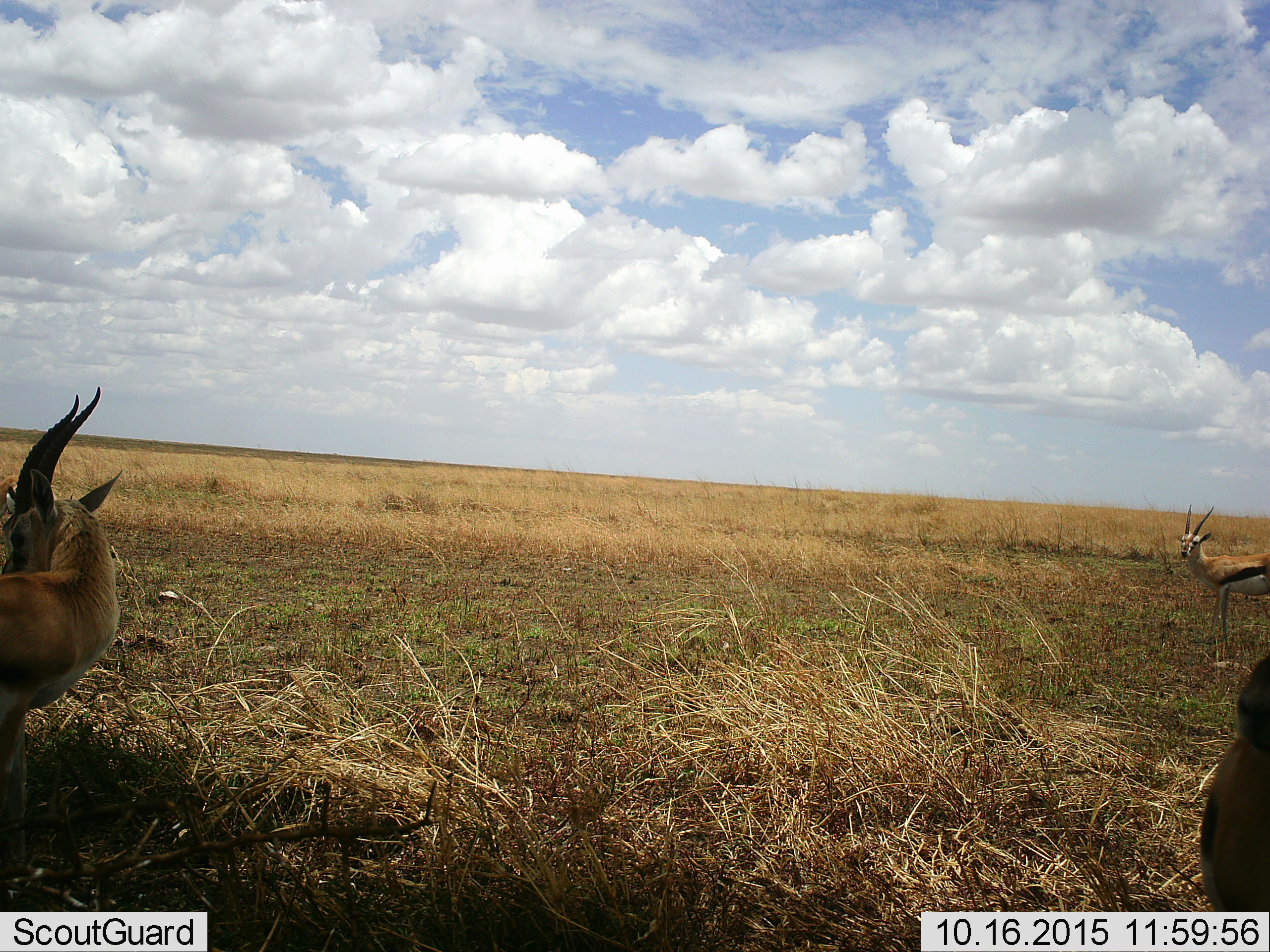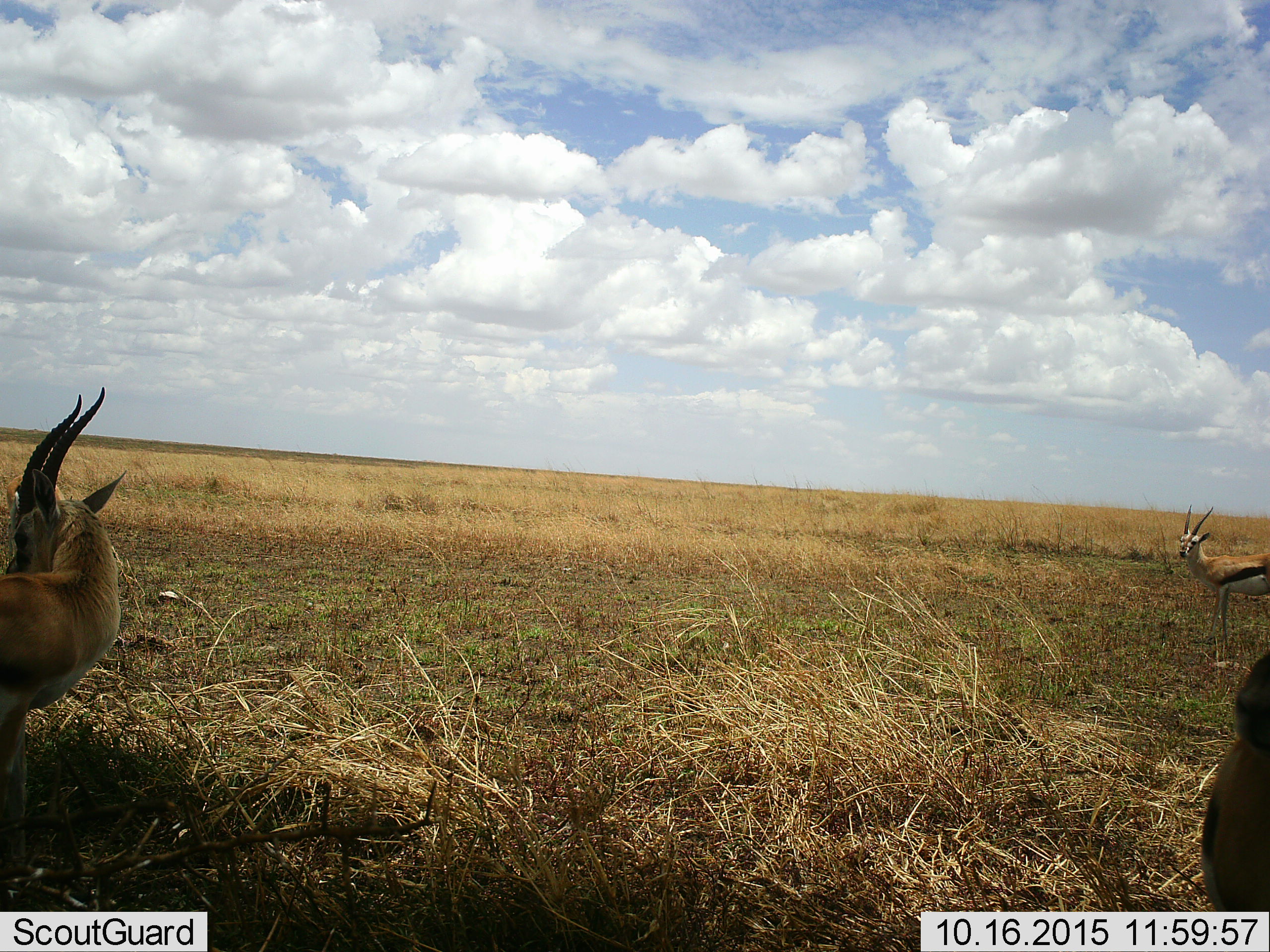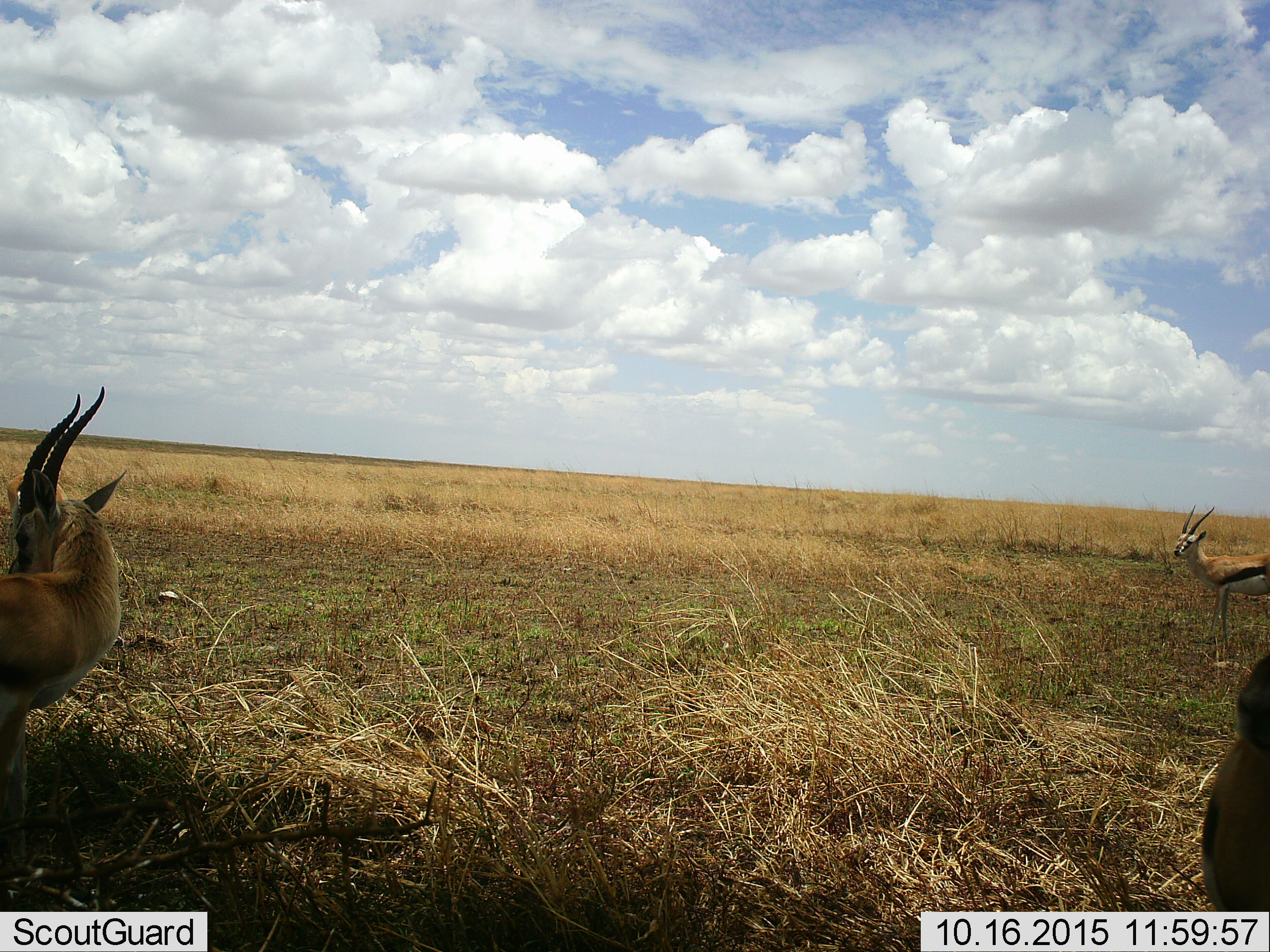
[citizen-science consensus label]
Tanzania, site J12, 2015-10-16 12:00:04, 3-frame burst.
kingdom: Animalia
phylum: Chordata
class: Mammalia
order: Artiodactyla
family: Bovidae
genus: Eudorcas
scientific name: Eudorcas thomsonii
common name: thomson's gazelle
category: gazellethomsons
Gazellethomsons (thomson's gazelle) (Eudorcas thomsonii), count 3. Behavior (volunteer vote fractions): standing 88%, resting 0%, moving 12%, interacting 0%. Young present (vote fraction): 0%. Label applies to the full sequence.